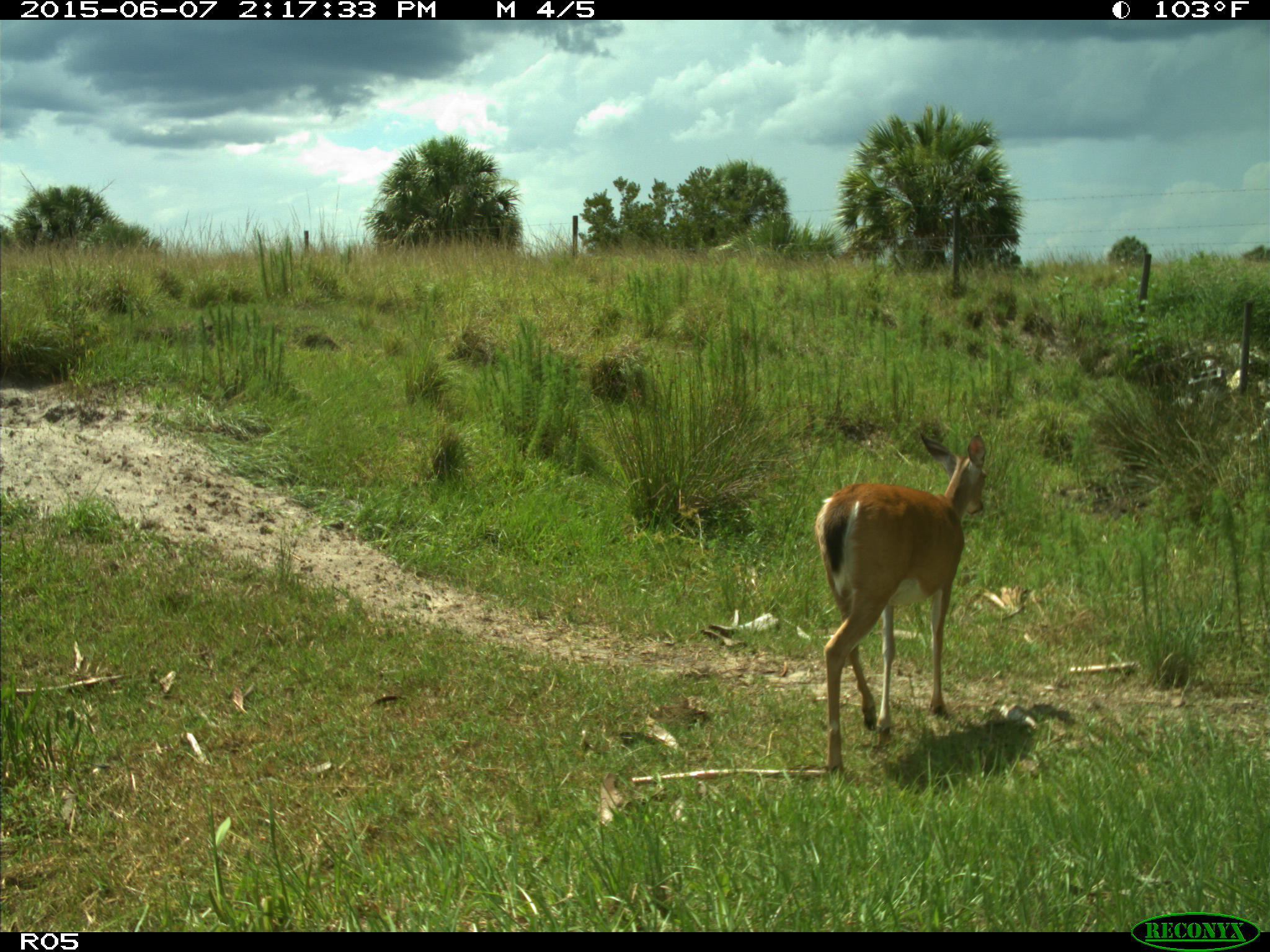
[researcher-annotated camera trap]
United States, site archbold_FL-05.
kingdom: Animalia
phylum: Chordata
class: Mammalia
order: Artiodactyla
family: Cervidae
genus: Odocoileus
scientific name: Odocoileus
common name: deer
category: unidentified deer